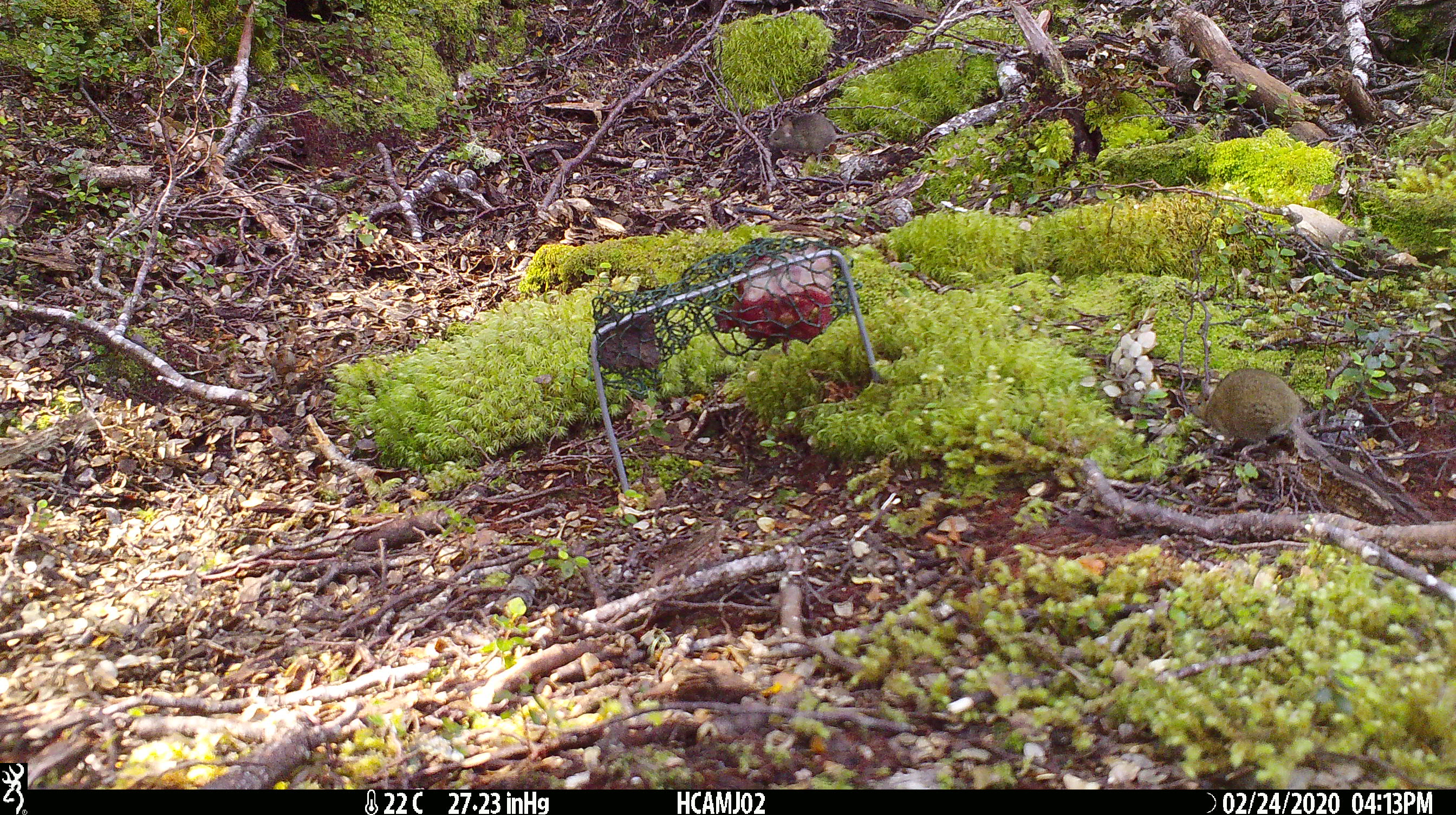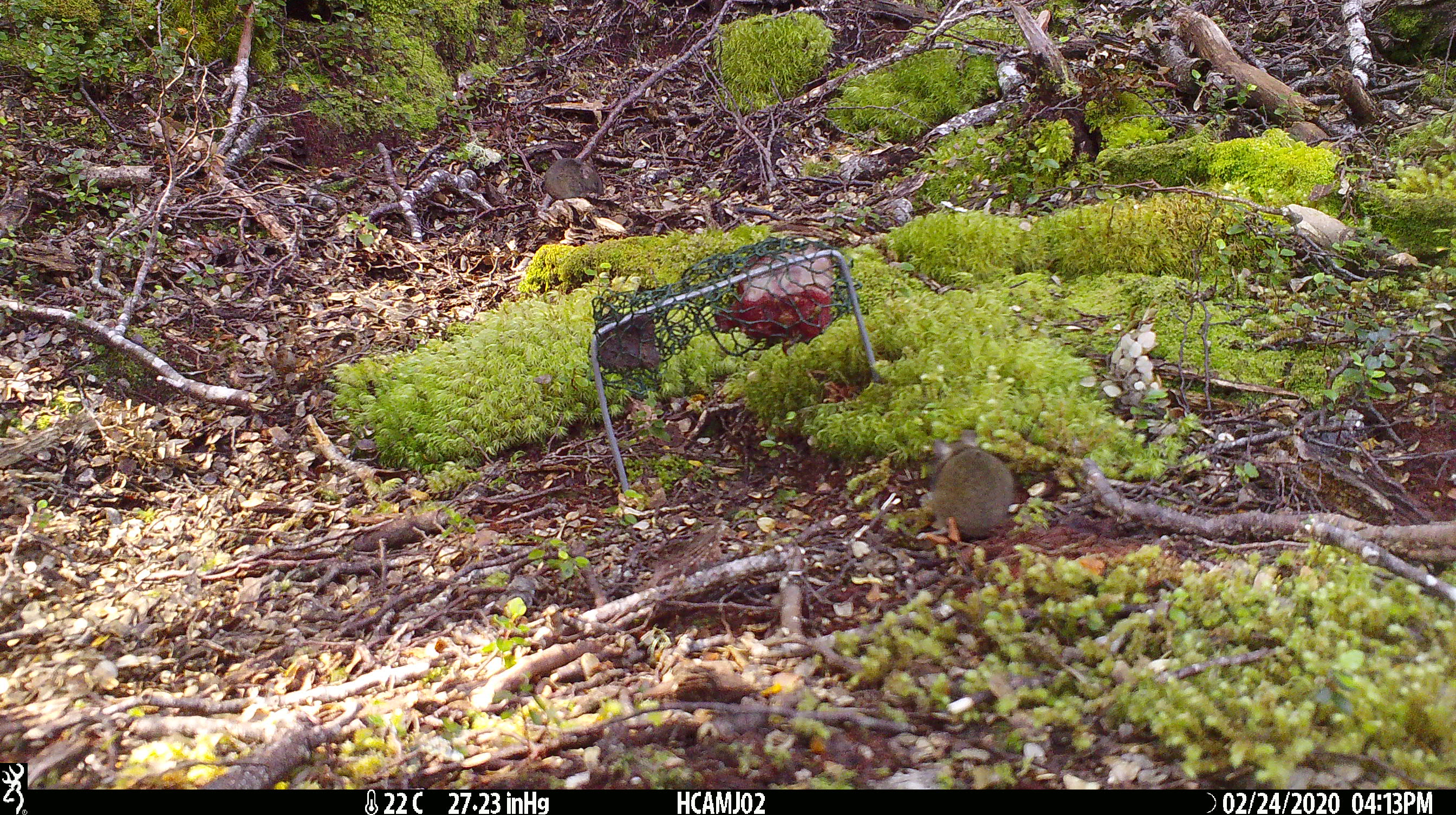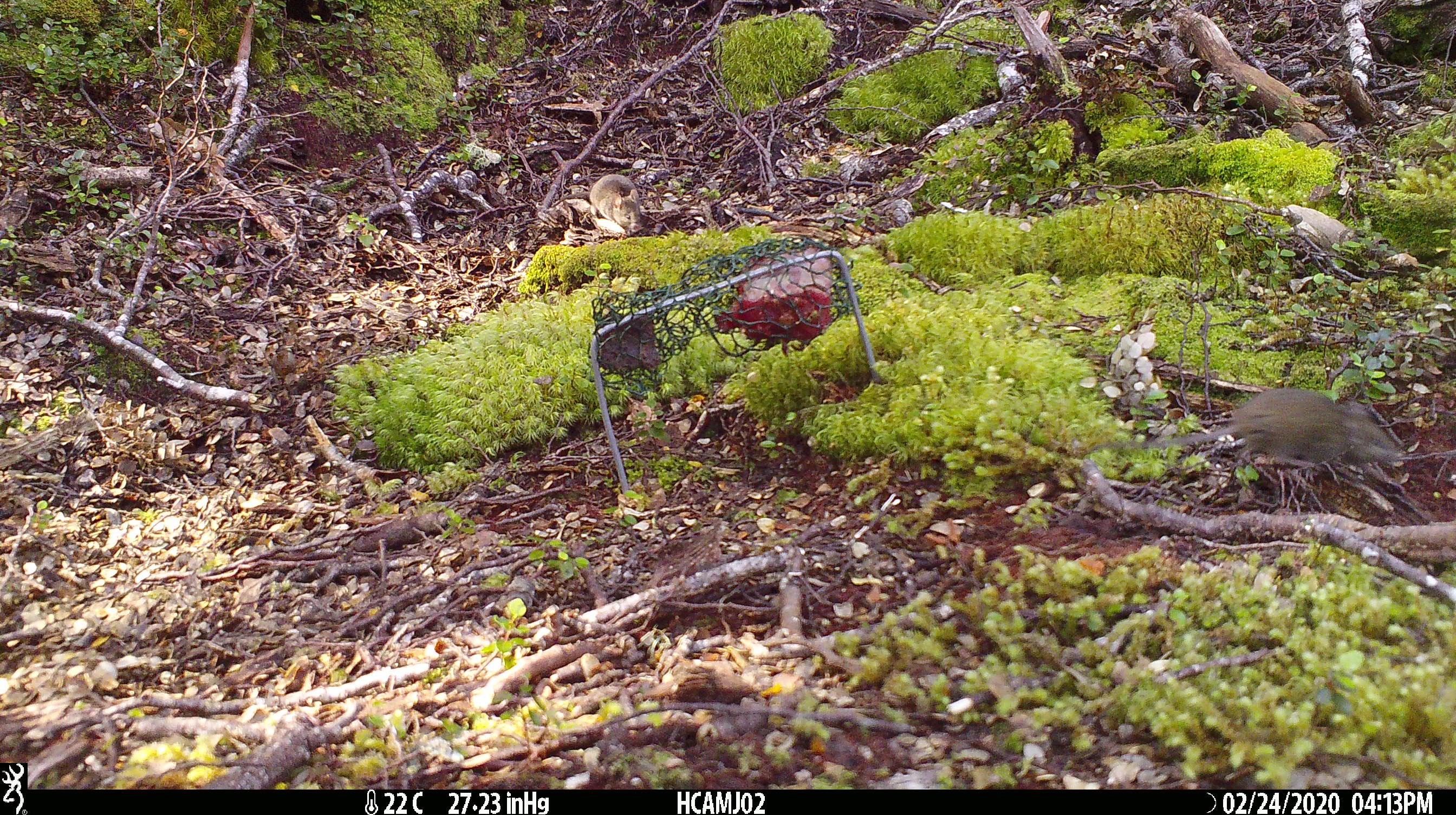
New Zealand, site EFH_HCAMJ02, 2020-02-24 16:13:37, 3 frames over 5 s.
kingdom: Animalia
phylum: Chordata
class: Mammalia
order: Rodentia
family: Muridae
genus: Mus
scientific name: Mus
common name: mouse